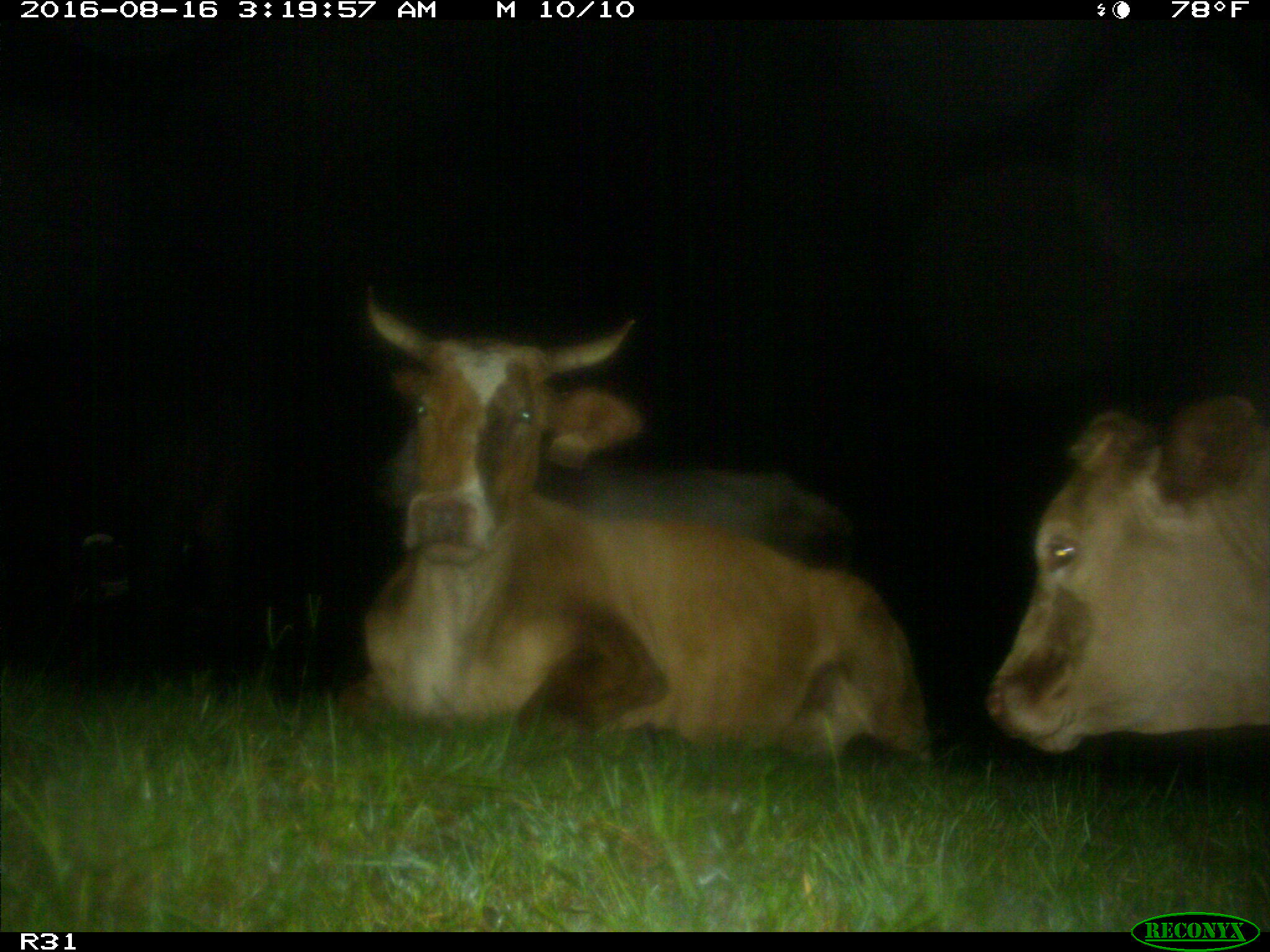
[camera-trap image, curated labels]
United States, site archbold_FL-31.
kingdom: Animalia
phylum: Chordata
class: Mammalia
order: Artiodactyla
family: Bovidae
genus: Bos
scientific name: Bos taurus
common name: domestic cow